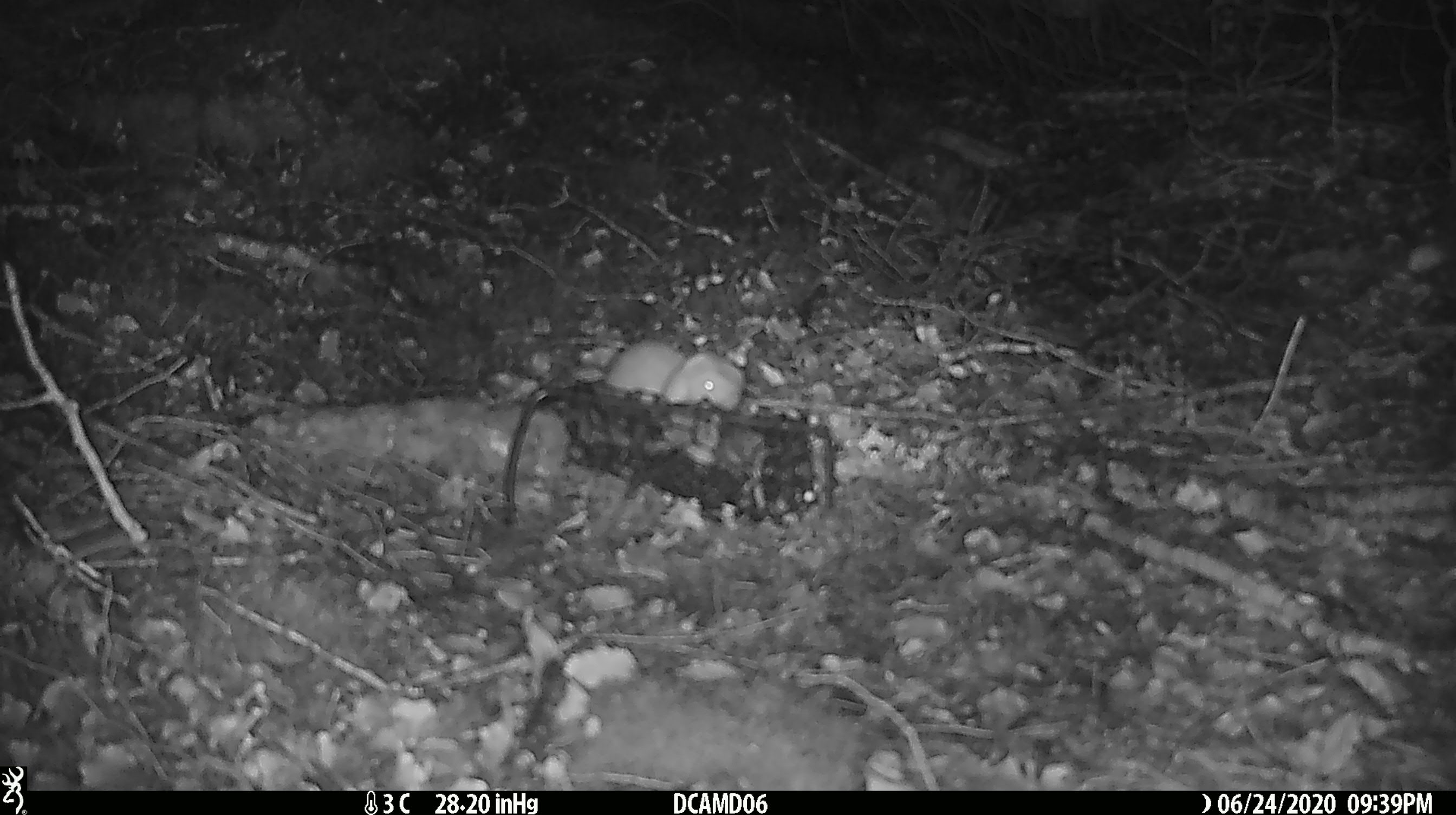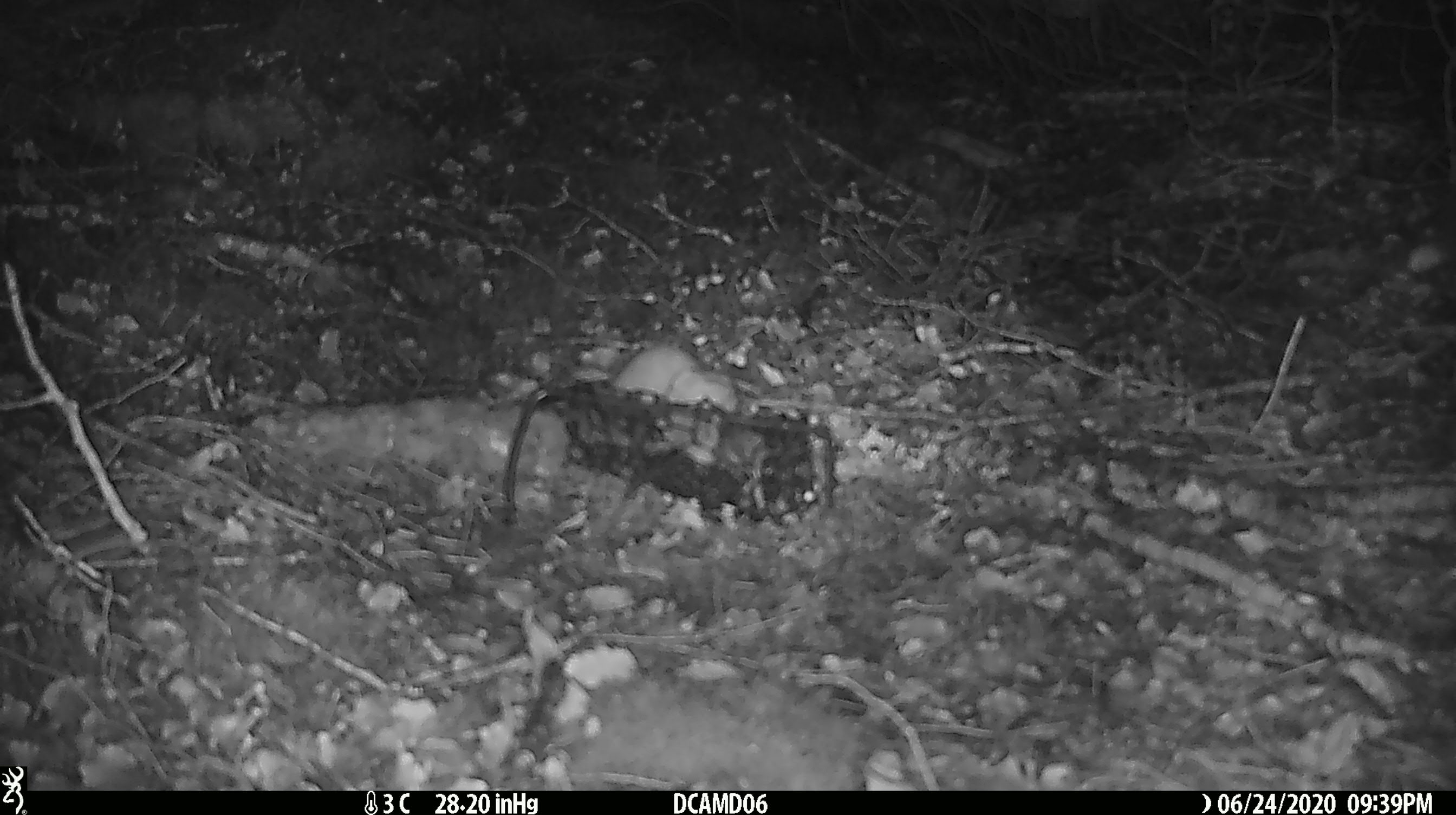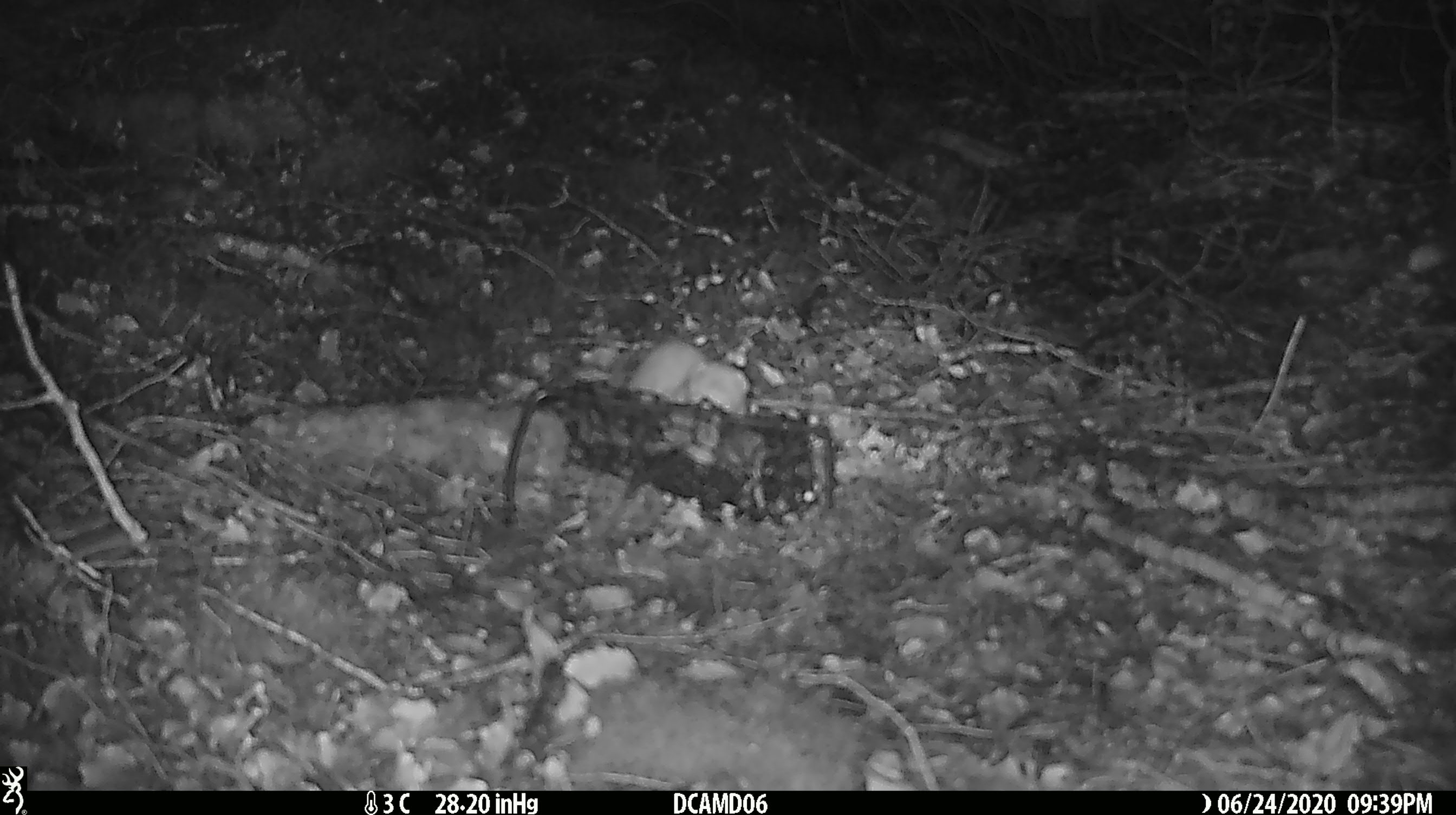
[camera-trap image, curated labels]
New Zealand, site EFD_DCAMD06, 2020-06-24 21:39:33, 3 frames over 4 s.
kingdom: Animalia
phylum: Chordata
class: Mammalia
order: Carnivora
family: Mustelidae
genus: Mustela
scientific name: Mustela nivalis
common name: least weasel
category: weasel